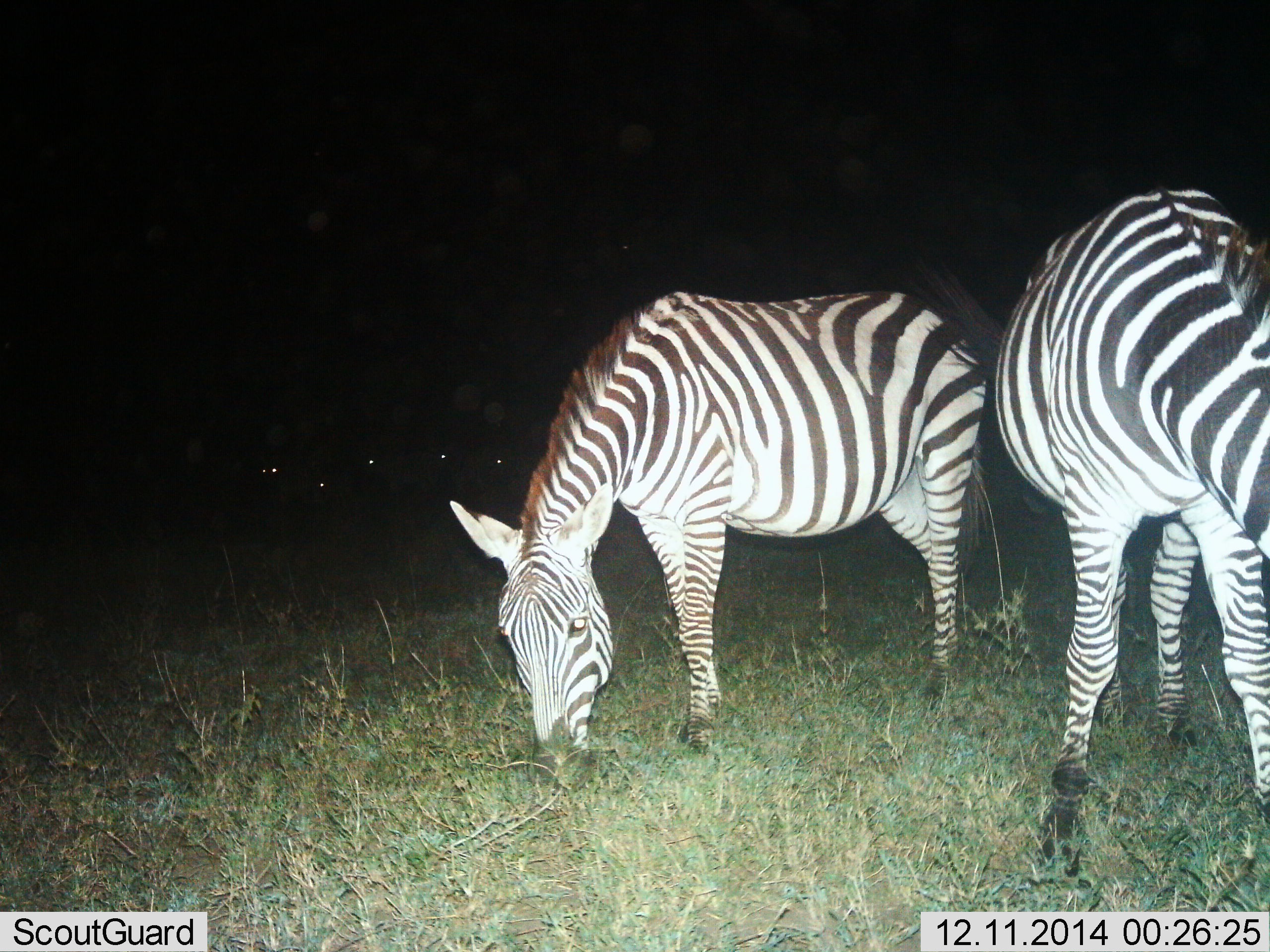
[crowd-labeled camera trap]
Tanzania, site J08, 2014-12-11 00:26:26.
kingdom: Animalia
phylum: Chordata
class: Mammalia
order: Perissodactyla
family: Equidae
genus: Equus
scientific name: Equus quagga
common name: plains zebra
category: zebra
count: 2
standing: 40%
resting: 0%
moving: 0%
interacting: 0%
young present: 0%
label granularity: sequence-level